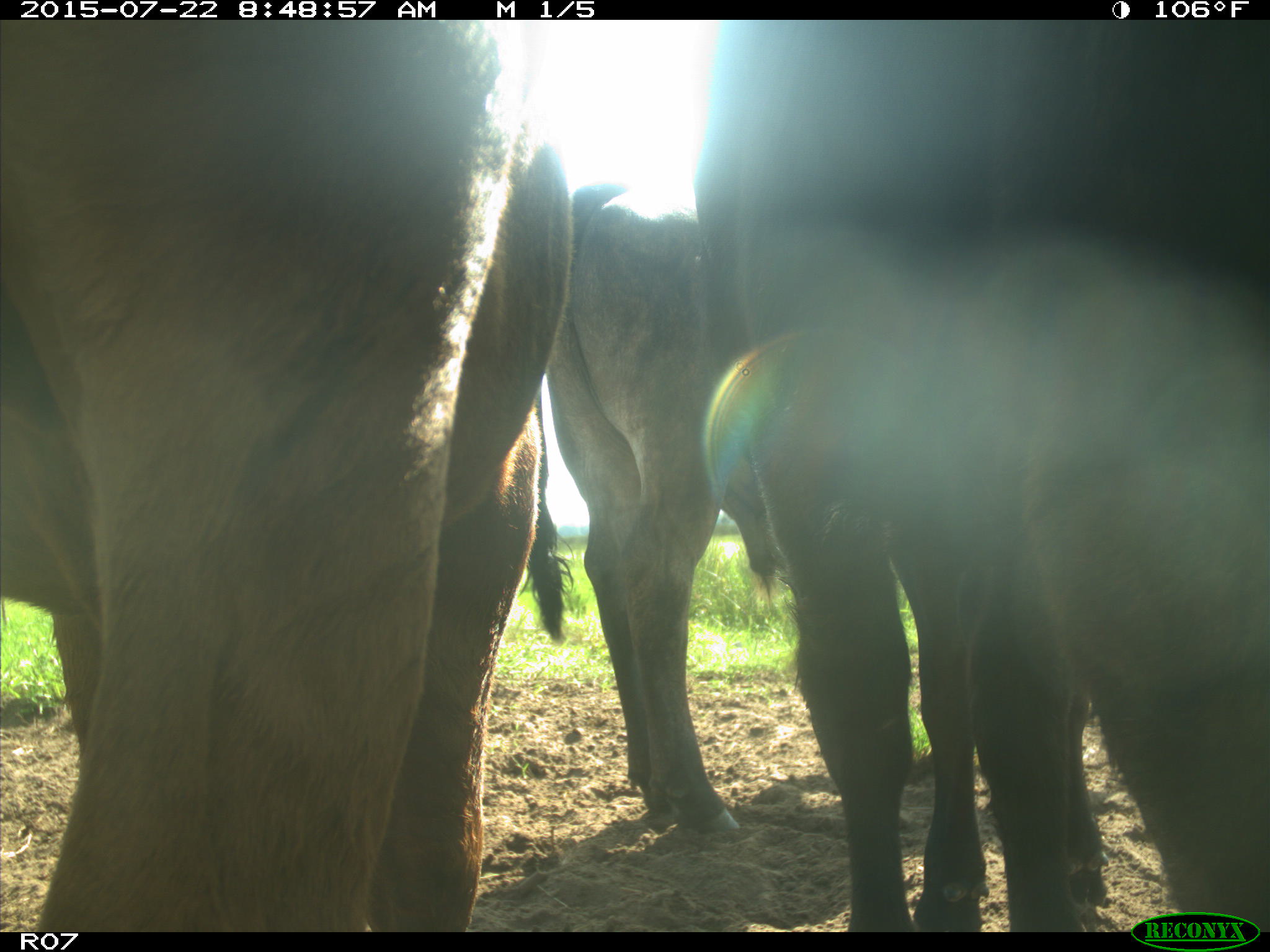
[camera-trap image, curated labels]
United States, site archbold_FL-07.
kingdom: Animalia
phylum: Chordata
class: Mammalia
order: Artiodactyla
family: Bovidae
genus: Bos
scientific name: Bos taurus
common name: domestic cow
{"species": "Bos taurus (domestic cow)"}